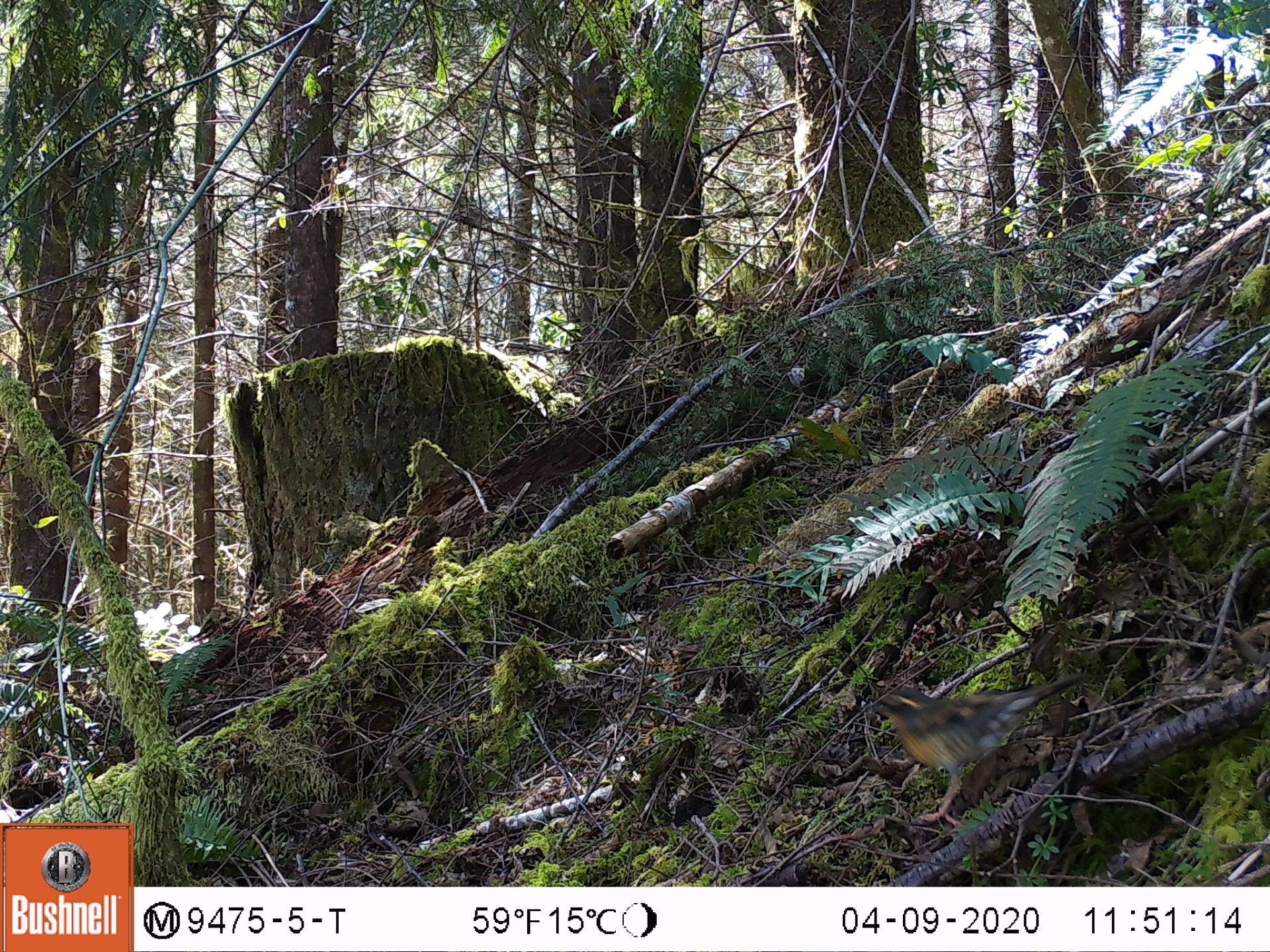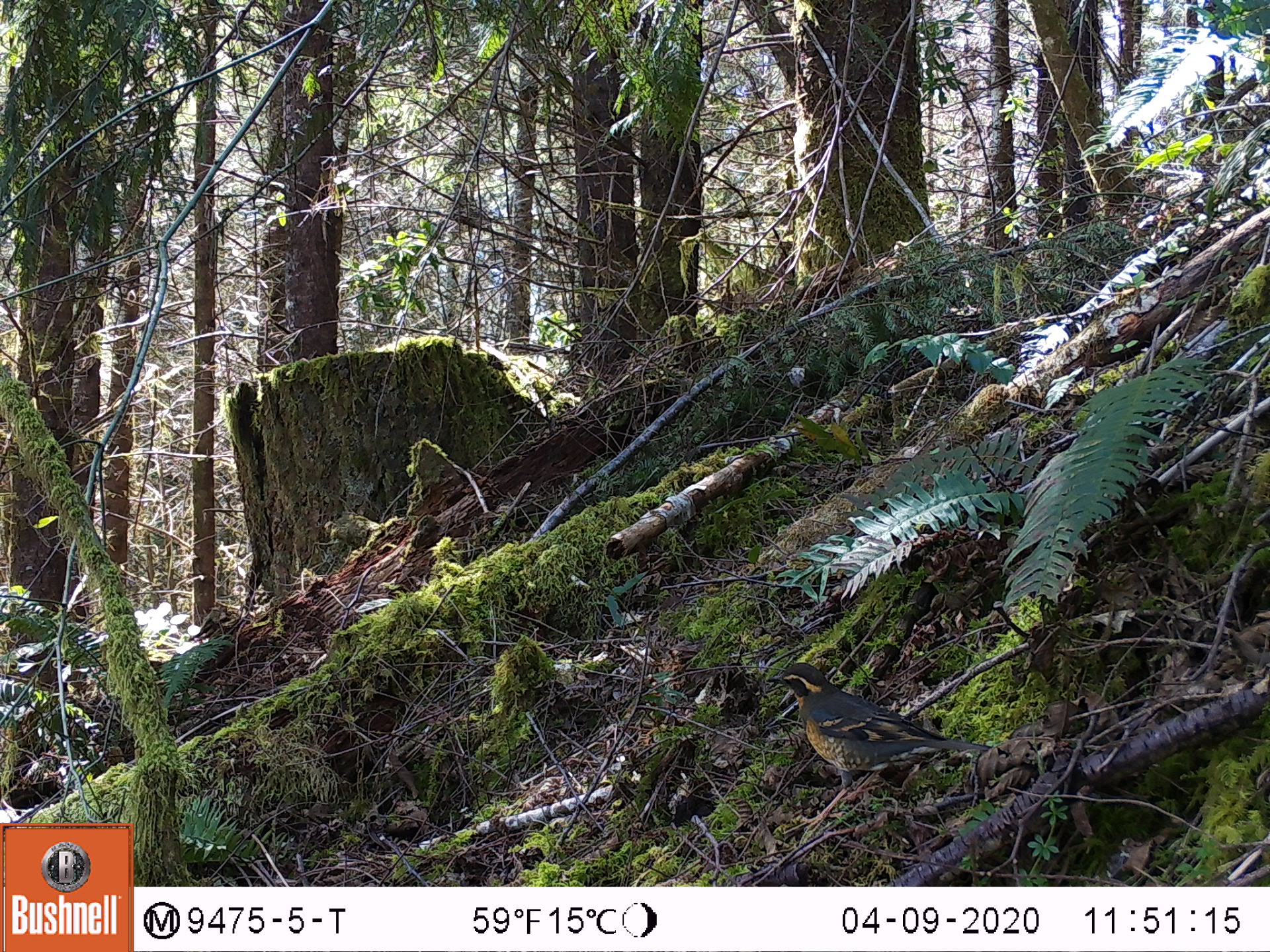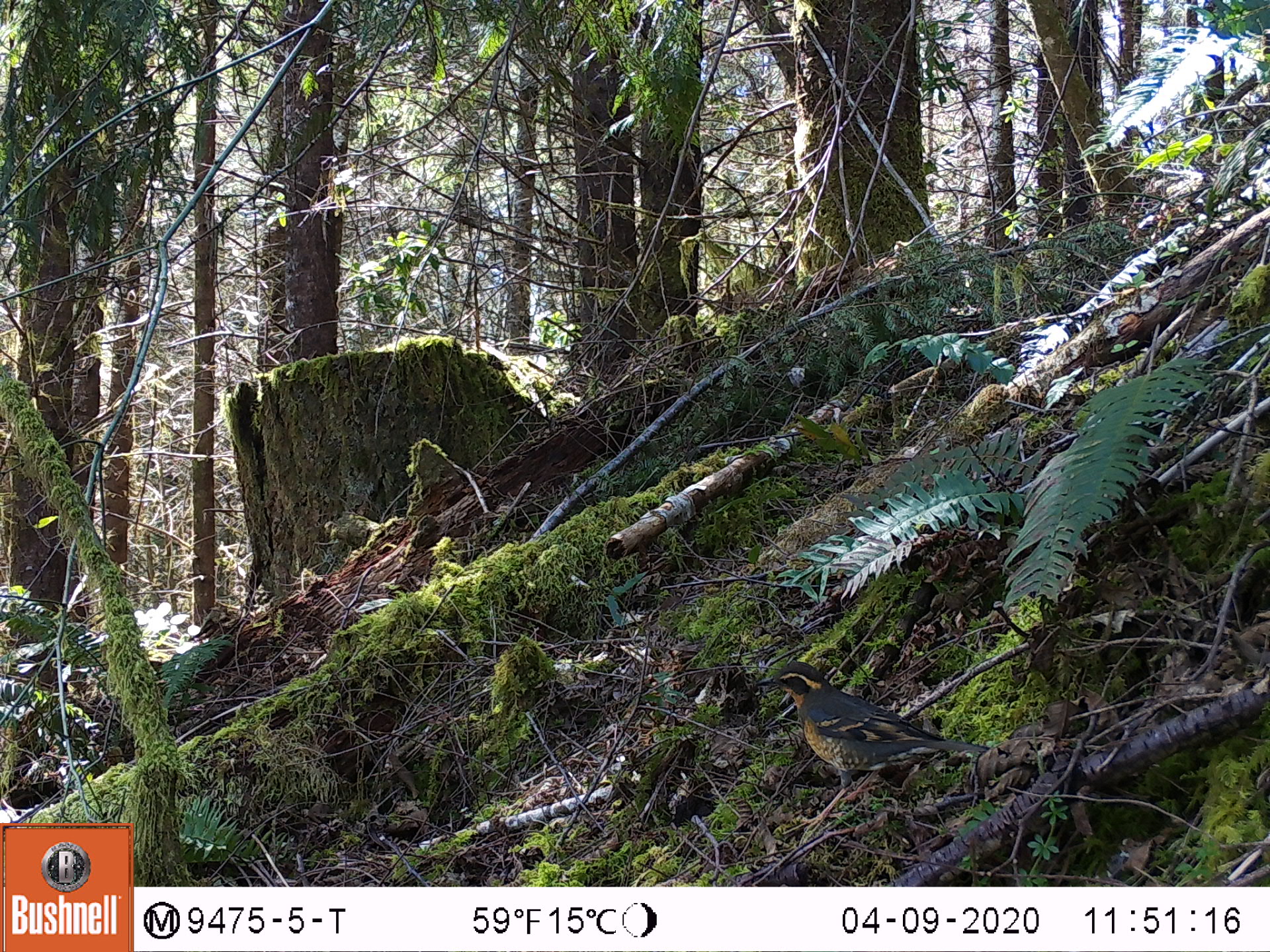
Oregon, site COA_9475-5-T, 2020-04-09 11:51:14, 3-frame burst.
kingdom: Animalia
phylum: Chordata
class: Aves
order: Passeriformes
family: Turdidae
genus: Ixoreus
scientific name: Ixoreus naevius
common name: varied thrush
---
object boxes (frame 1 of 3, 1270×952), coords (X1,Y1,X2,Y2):
varied thrush: (872,679,1071,822)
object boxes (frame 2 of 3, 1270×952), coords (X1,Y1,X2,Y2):
varied thrush: (770,662,981,809)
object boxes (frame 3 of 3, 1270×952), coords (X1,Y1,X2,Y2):
varied thrush: (759,662,986,802)